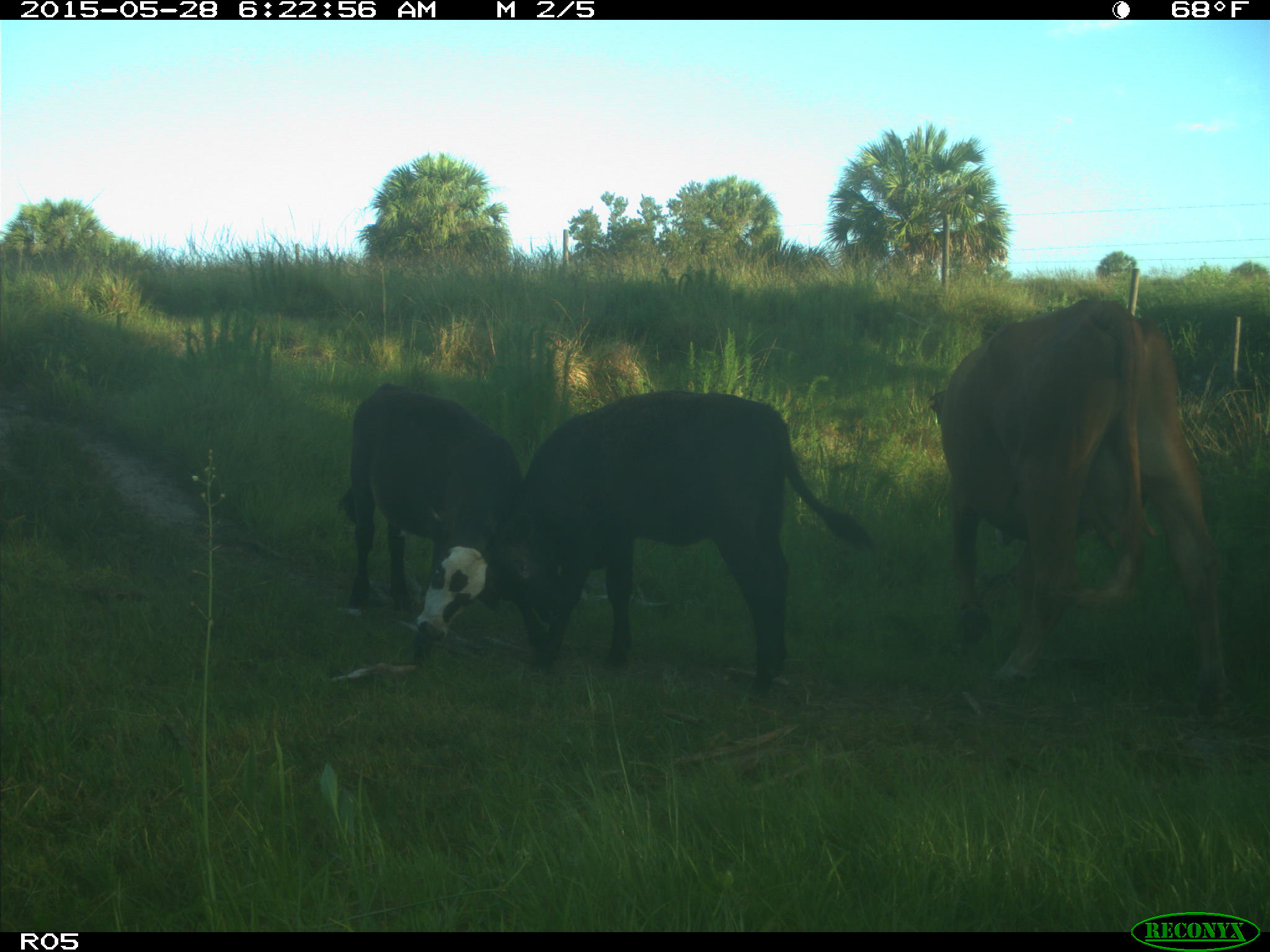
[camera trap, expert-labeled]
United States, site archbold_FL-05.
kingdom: Animalia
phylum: Chordata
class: Mammalia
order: Artiodactyla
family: Bovidae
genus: Bos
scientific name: Bos taurus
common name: domestic cow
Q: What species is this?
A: Bos taurus (domestic cow).